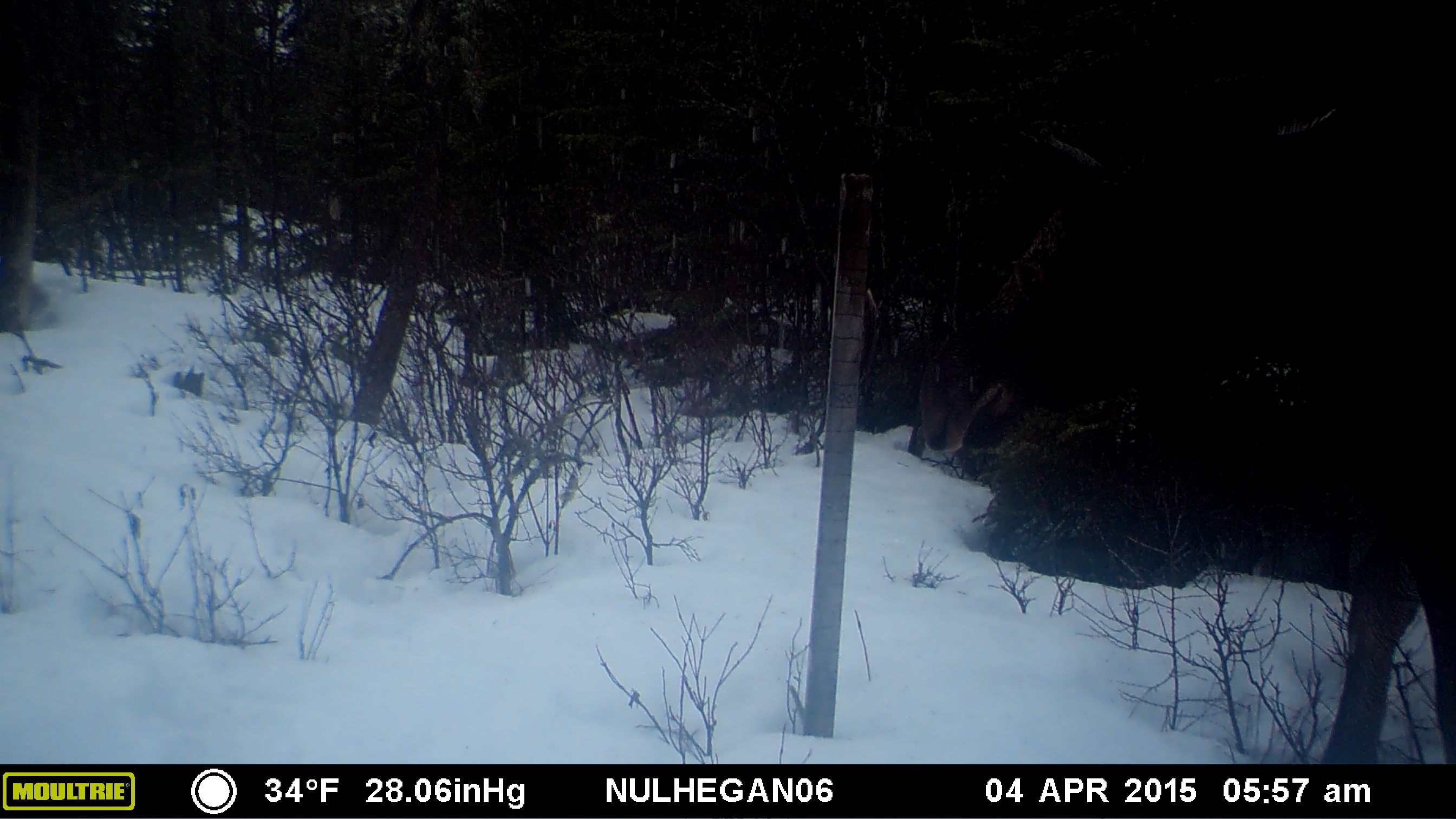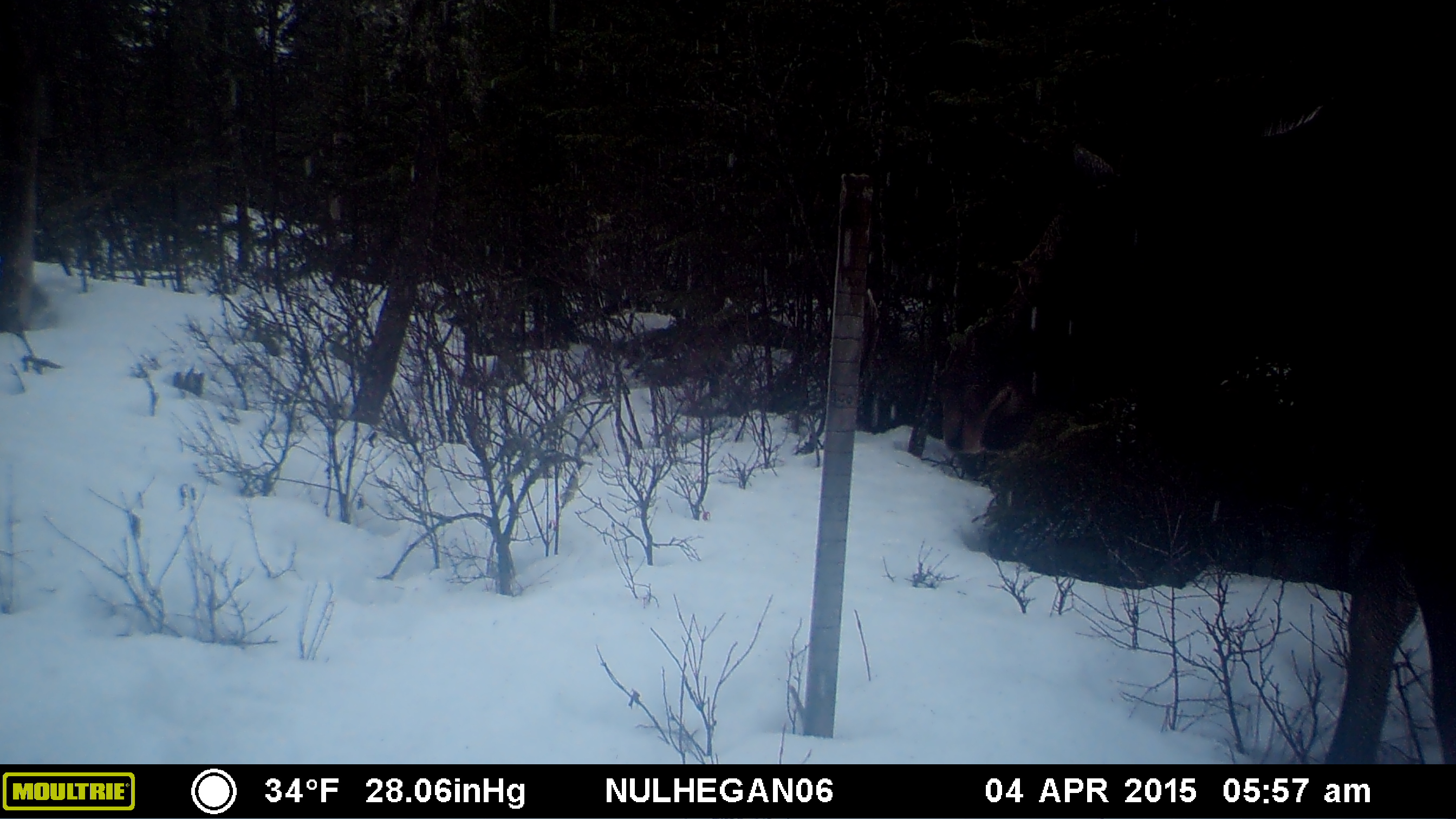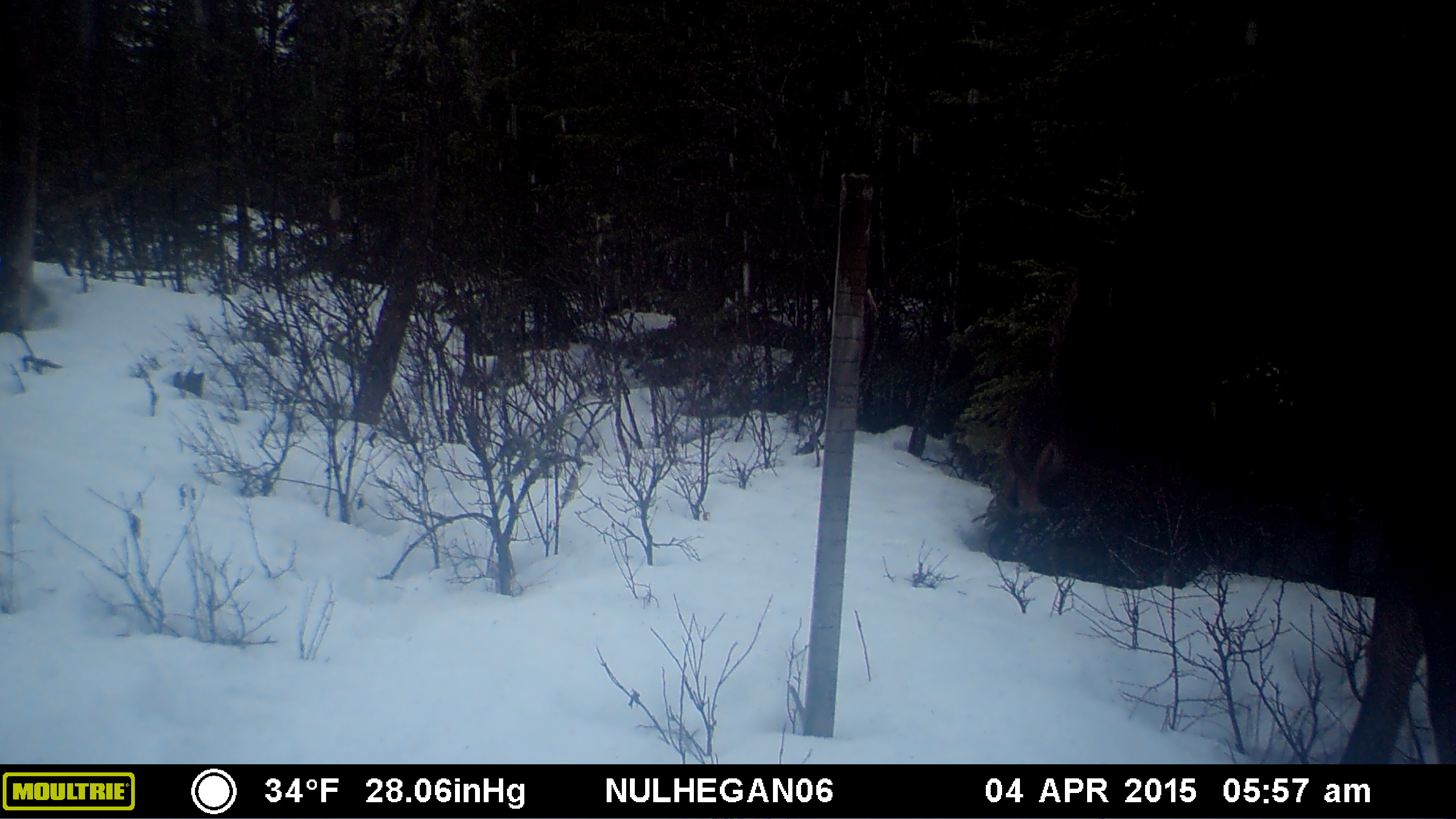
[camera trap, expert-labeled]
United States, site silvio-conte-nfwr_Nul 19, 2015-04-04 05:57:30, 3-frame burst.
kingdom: Animalia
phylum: Chordata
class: Mammalia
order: Artiodactyla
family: Cervidae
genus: Alces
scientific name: Alces alces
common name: moose